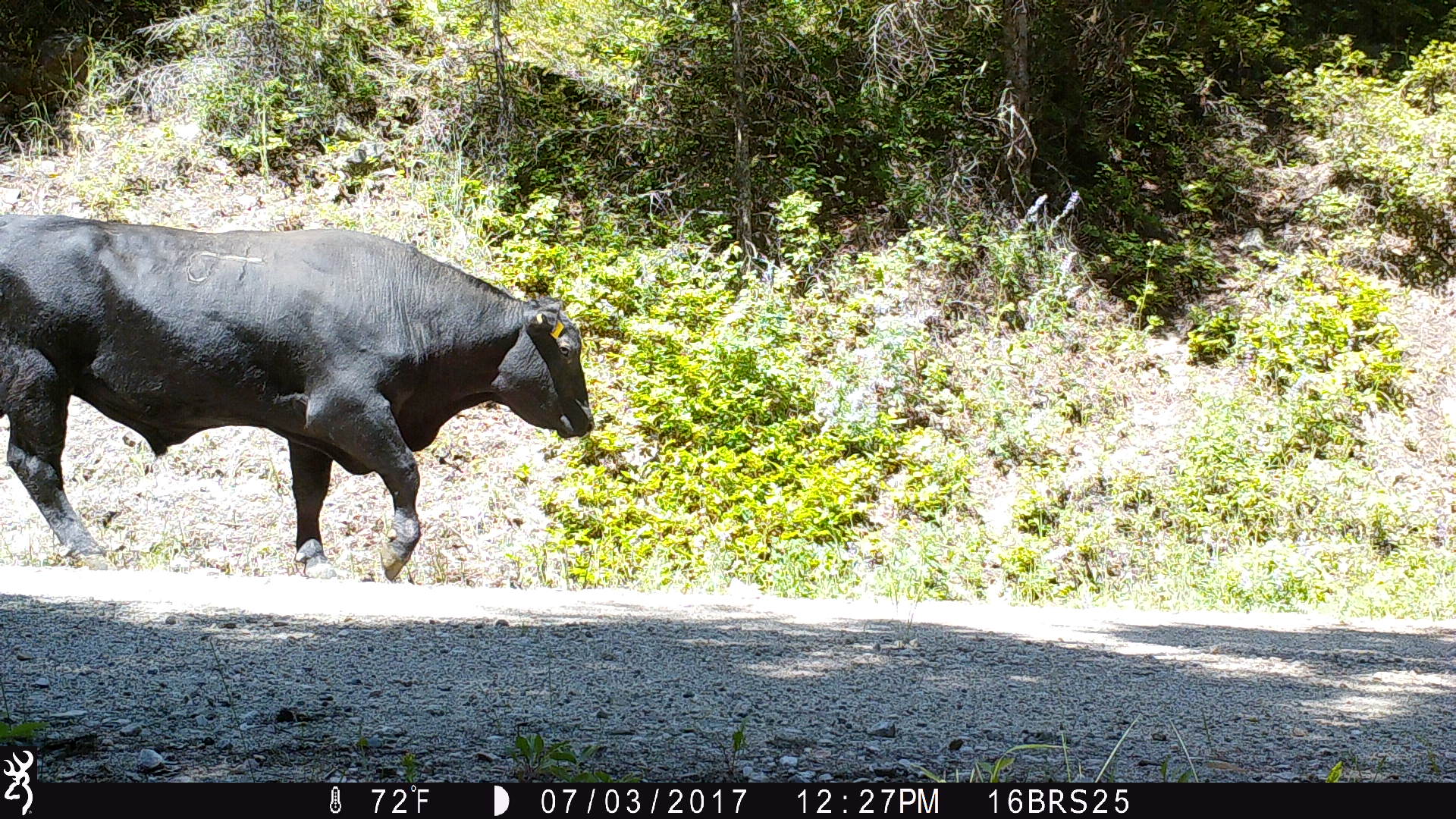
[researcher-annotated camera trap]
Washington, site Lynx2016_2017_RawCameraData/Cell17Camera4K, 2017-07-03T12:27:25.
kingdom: Animalia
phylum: Chordata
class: Mammalia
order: Artiodactyla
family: Bovidae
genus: Bos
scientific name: Bos taurus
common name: domestic cattle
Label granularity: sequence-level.